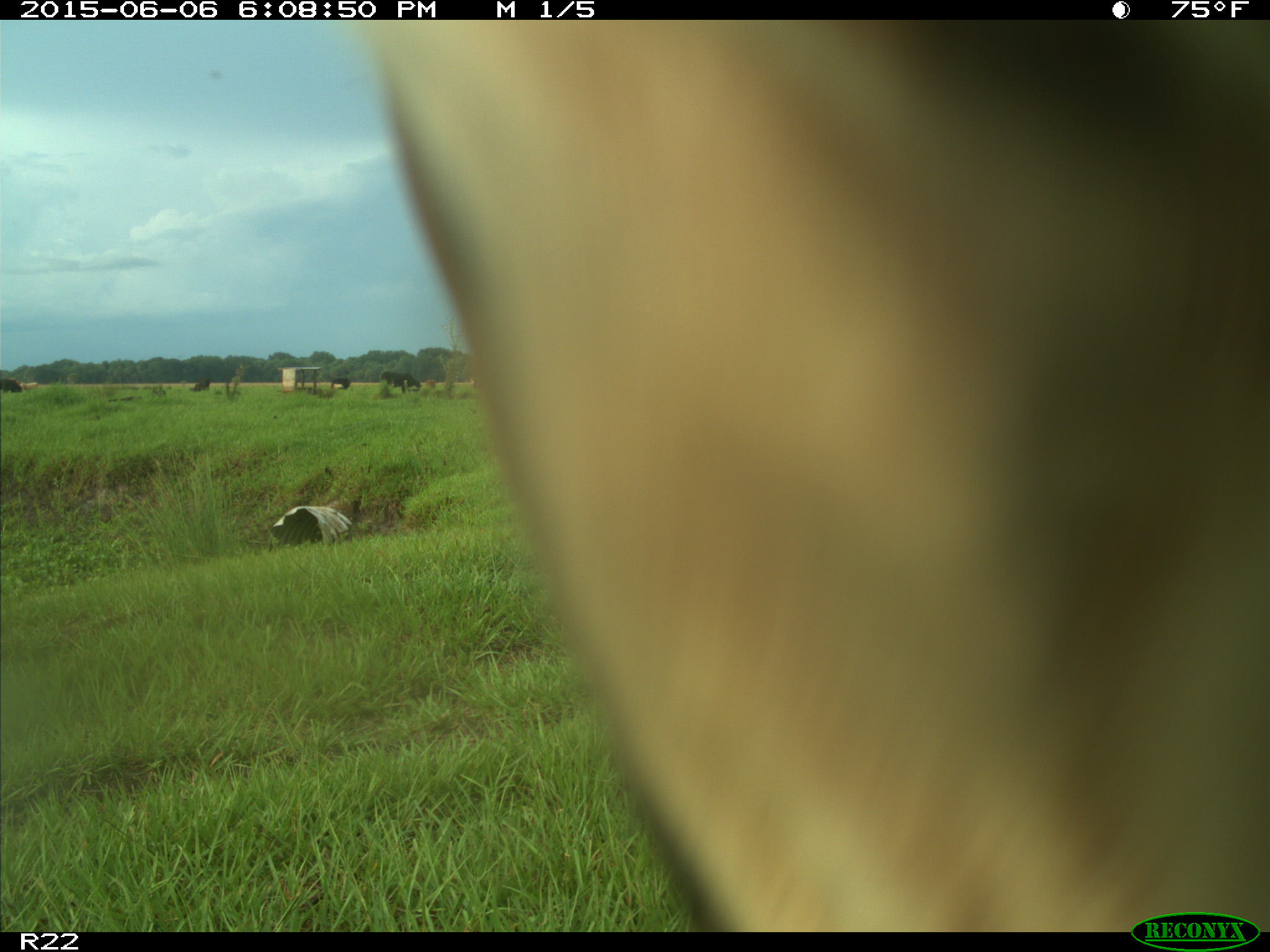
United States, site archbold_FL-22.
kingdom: Animalia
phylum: Chordata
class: Mammalia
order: Artiodactyla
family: Bovidae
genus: Bos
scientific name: Bos taurus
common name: domestic cow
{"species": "Bos taurus (domestic cow)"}